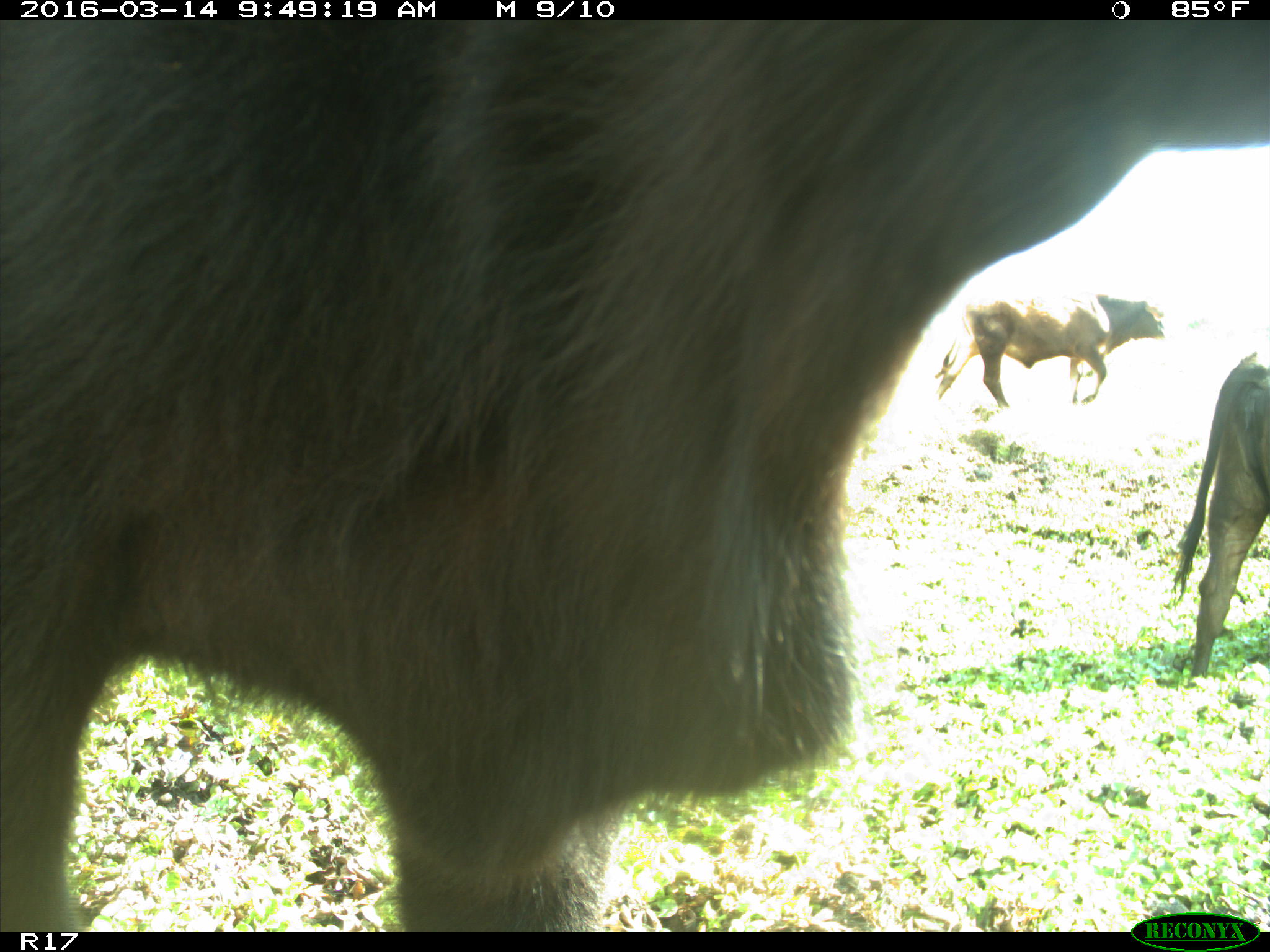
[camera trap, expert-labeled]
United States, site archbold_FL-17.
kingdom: Animalia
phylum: Chordata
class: Mammalia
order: Artiodactyla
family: Bovidae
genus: Bos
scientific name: Bos taurus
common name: domestic cow